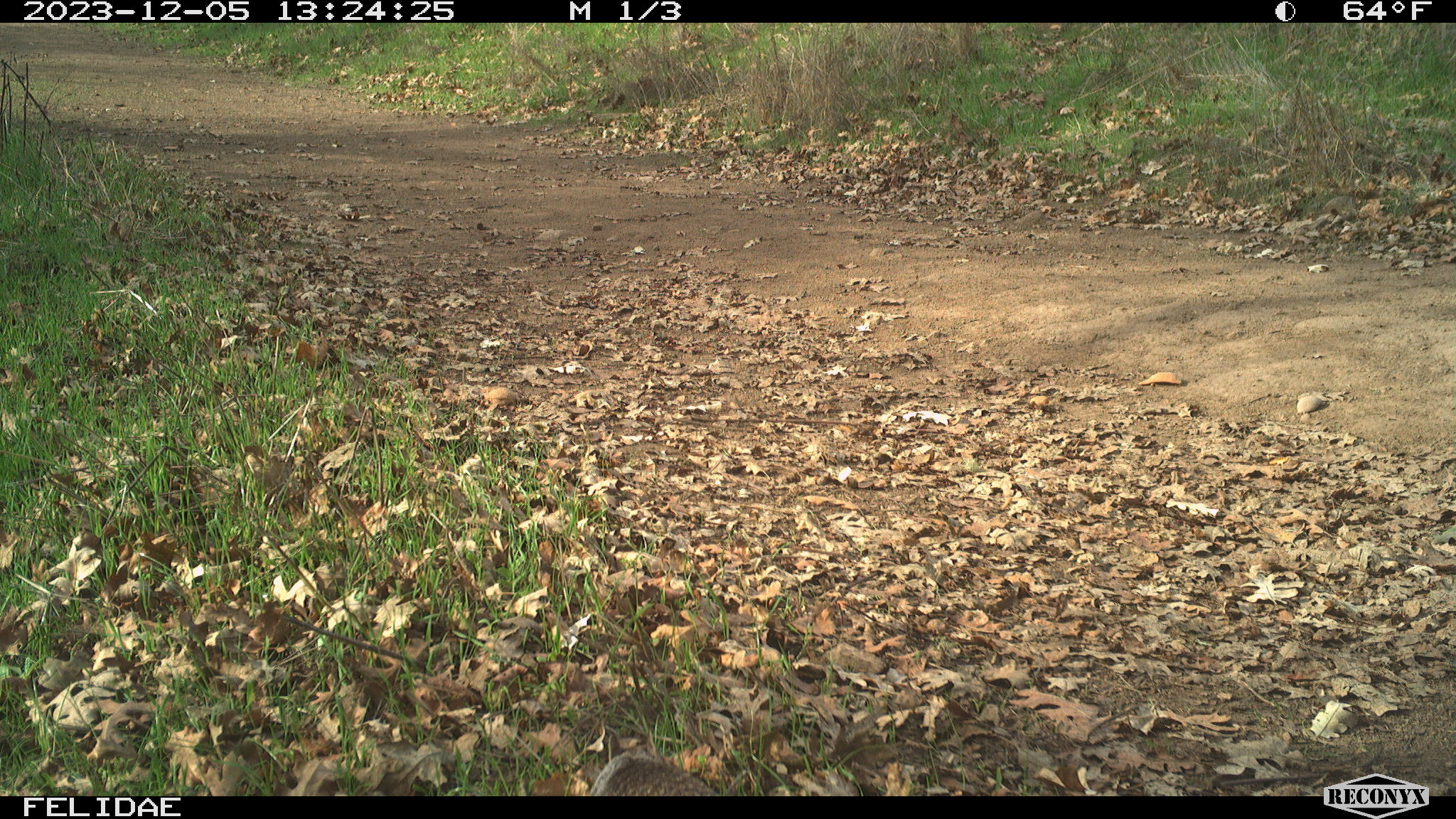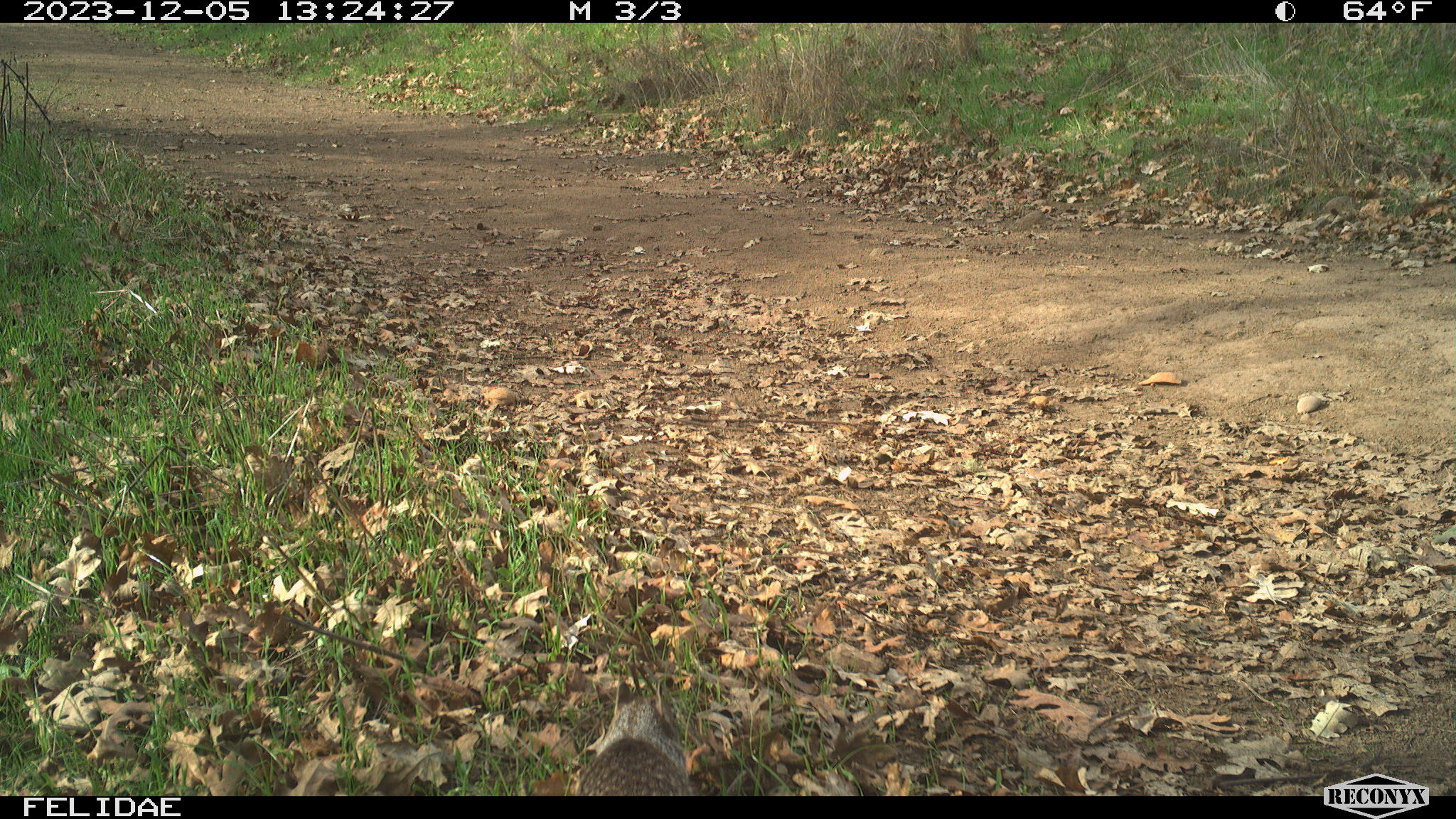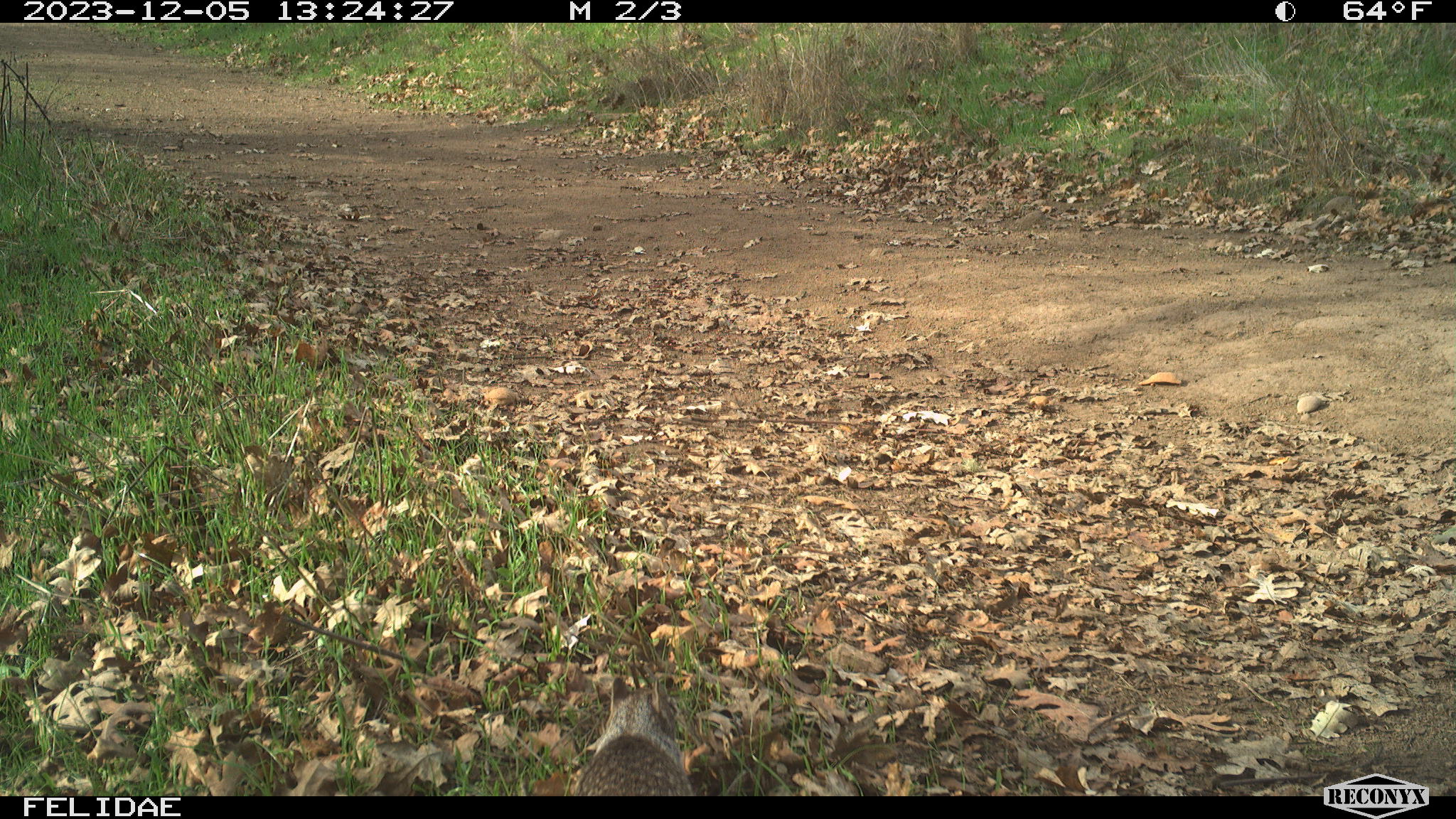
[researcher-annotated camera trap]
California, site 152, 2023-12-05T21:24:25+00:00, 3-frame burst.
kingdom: Animalia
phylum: Chordata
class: Mammalia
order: Rodentia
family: Sciuridae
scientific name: Sciuridae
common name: squirrel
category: unknown squirrel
Unknown squirrel (squirrel) (Sciuridae).